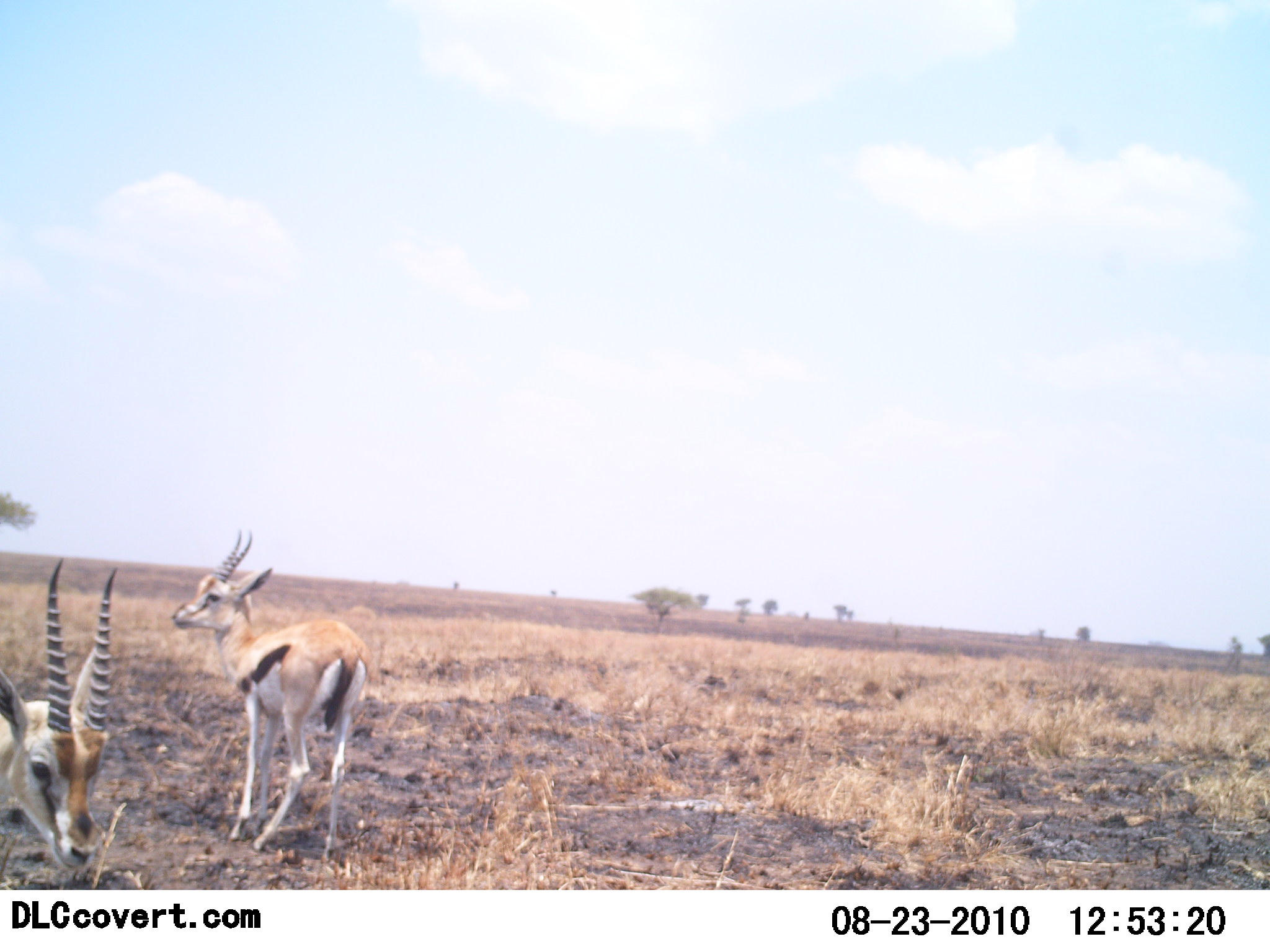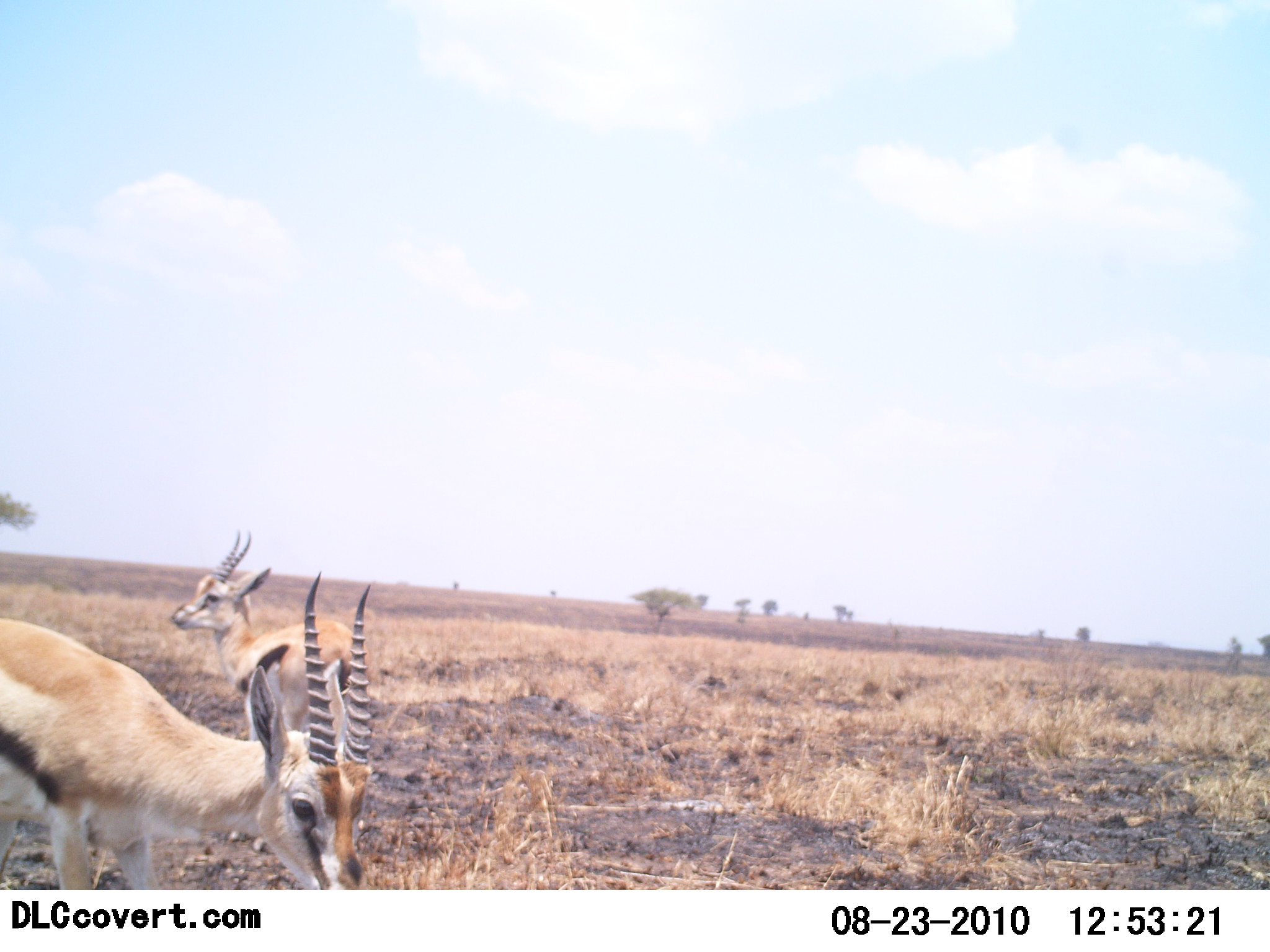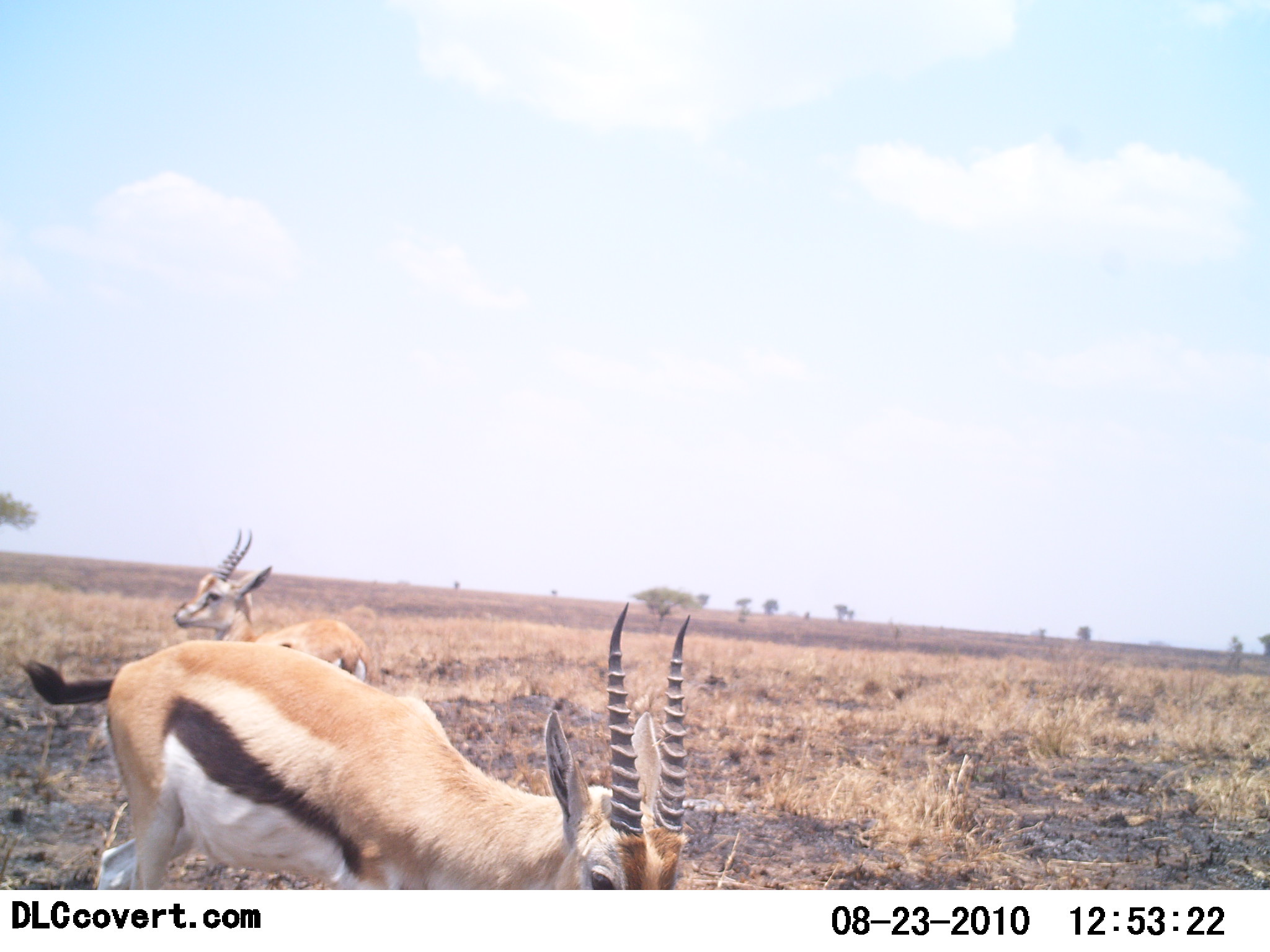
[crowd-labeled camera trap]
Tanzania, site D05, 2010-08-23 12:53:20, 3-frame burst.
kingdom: Animalia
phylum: Chordata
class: Mammalia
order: Artiodactyla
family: Bovidae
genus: Eudorcas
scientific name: Eudorcas thomsonii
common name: thomson's gazelle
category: gazellethomsons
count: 2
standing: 80%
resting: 0%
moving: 73%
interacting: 0%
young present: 7%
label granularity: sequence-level